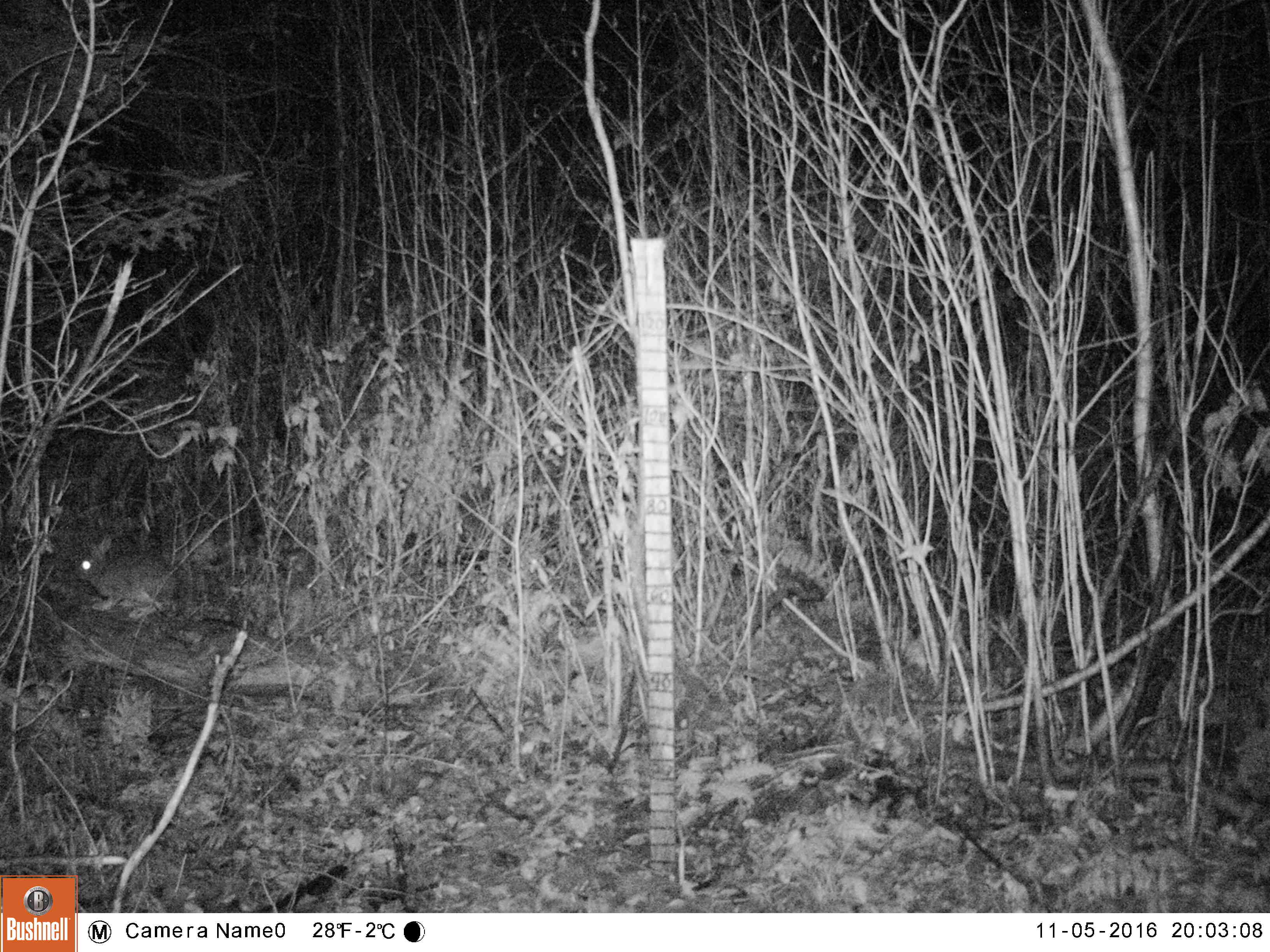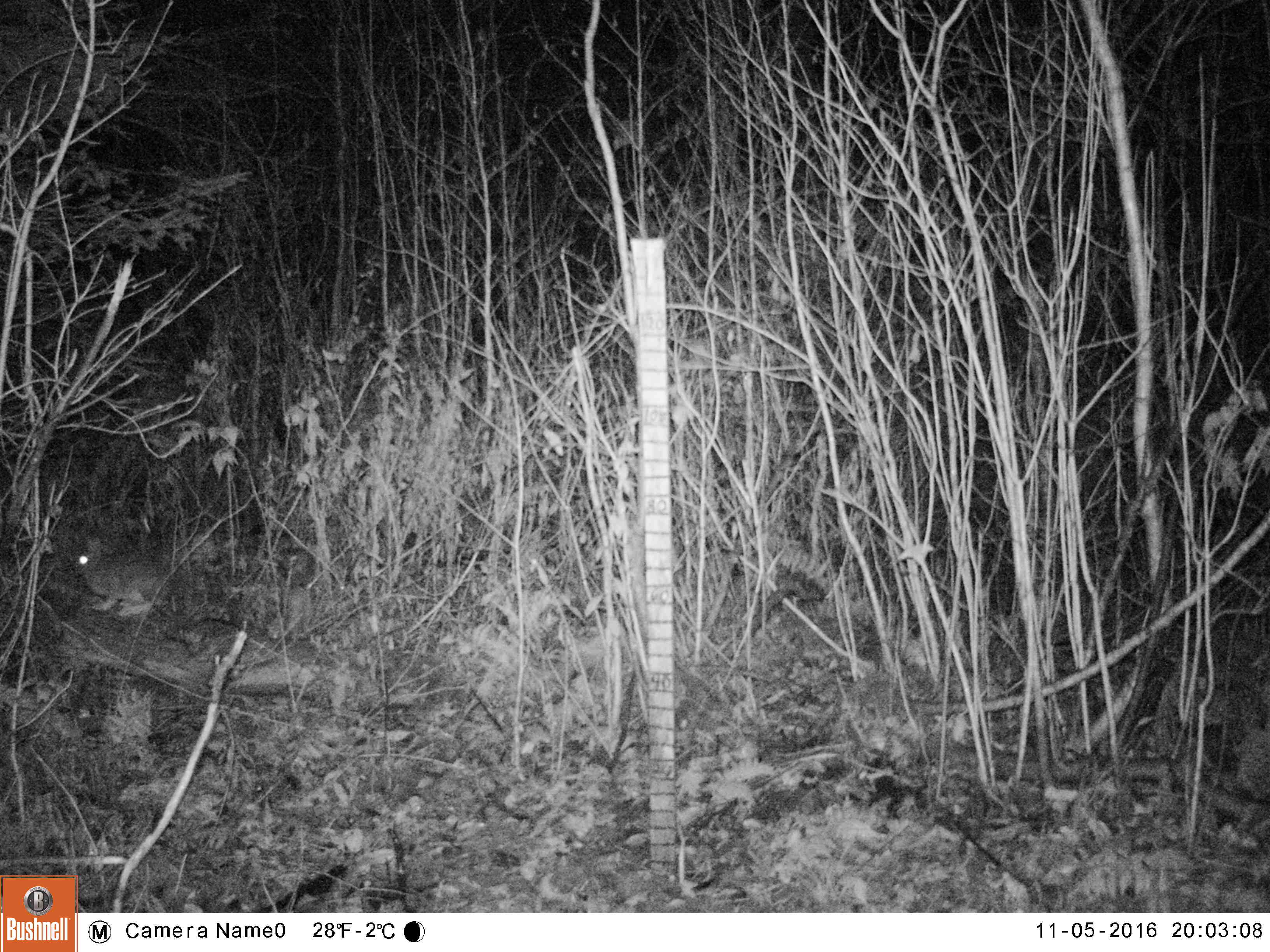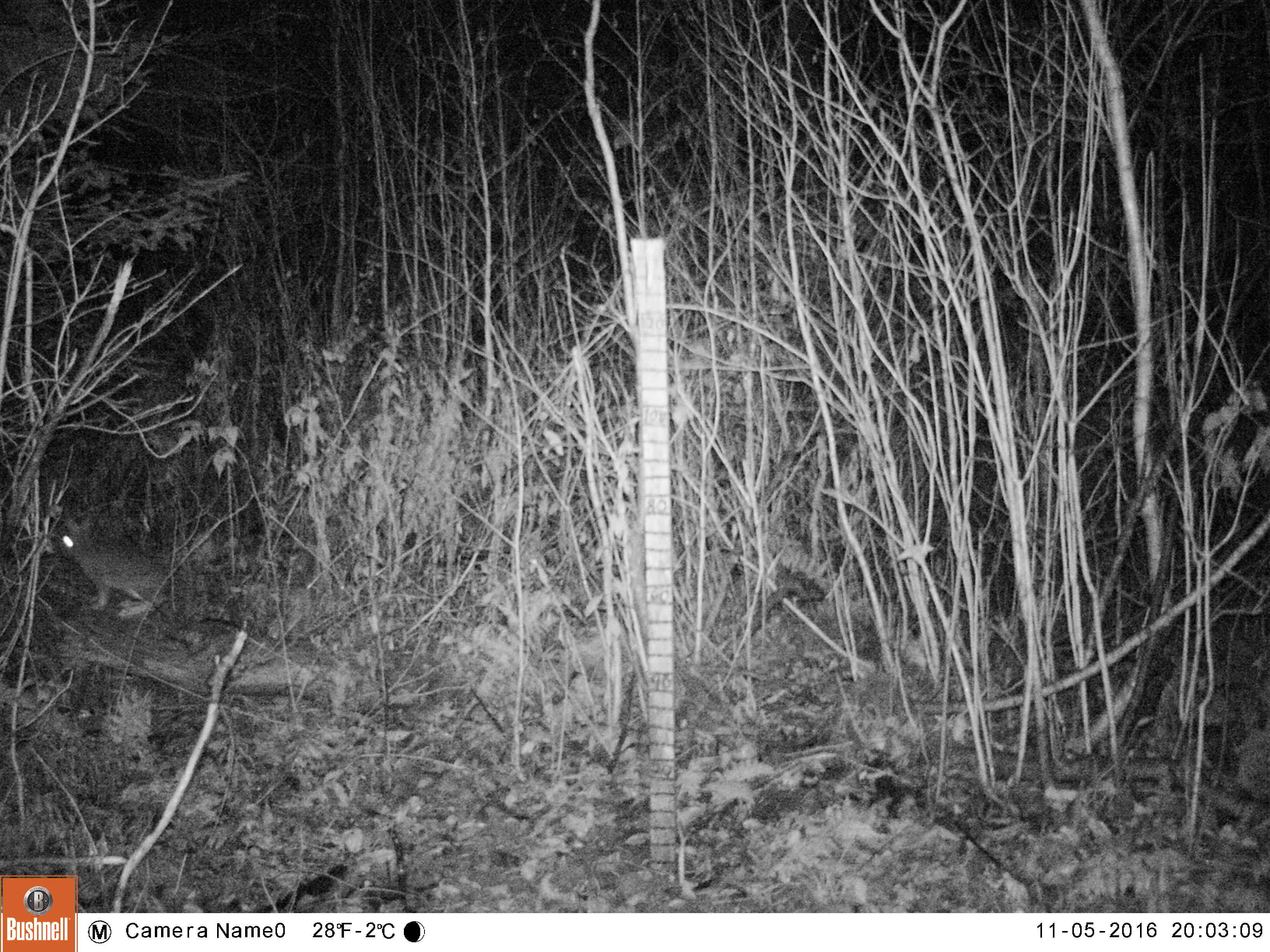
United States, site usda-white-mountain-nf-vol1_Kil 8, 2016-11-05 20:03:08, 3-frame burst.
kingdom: Animalia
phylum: Chordata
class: Mammalia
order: Lagomorpha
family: Leporidae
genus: Lepus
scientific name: Lepus americanus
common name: snowshoe hare